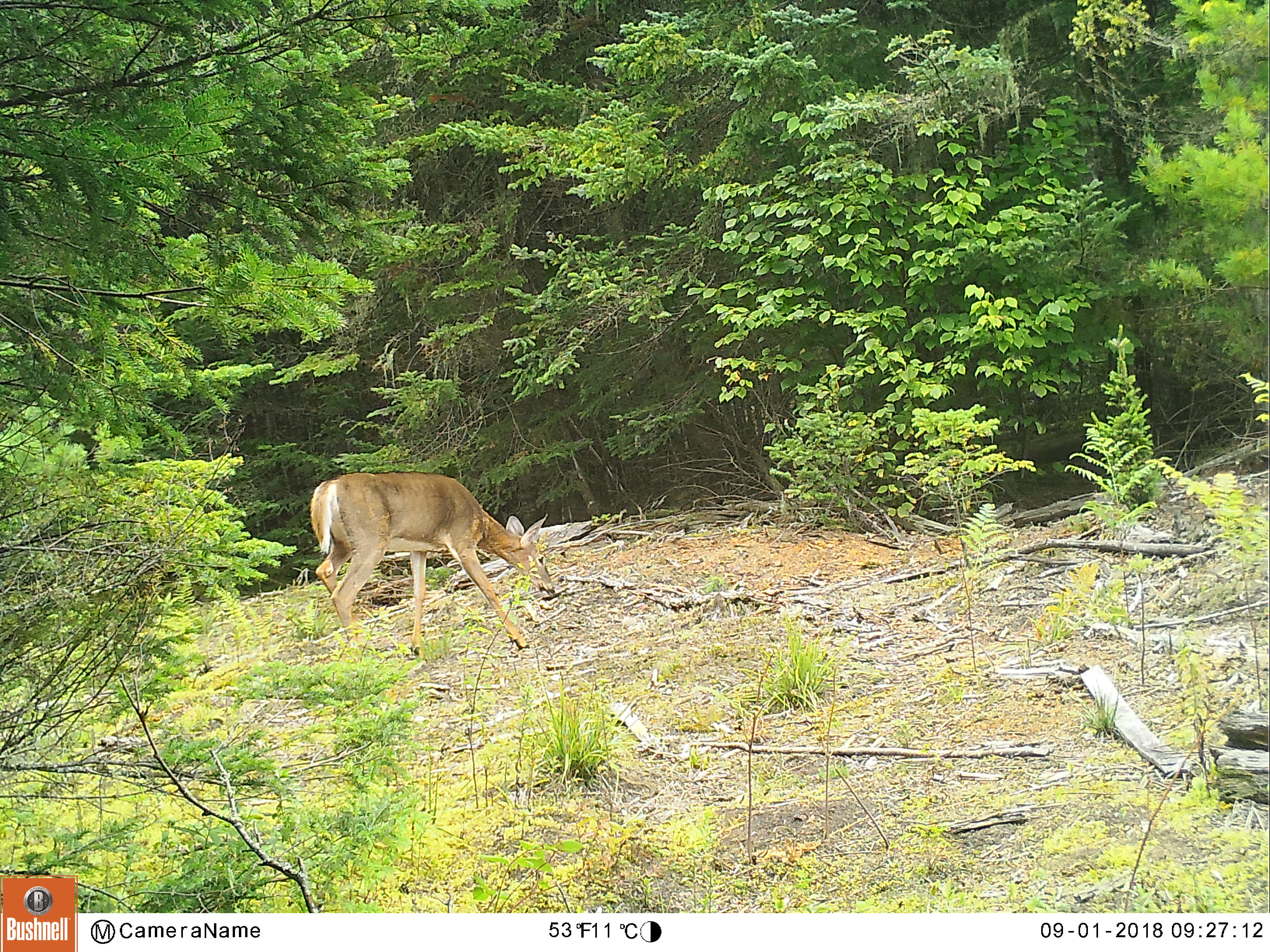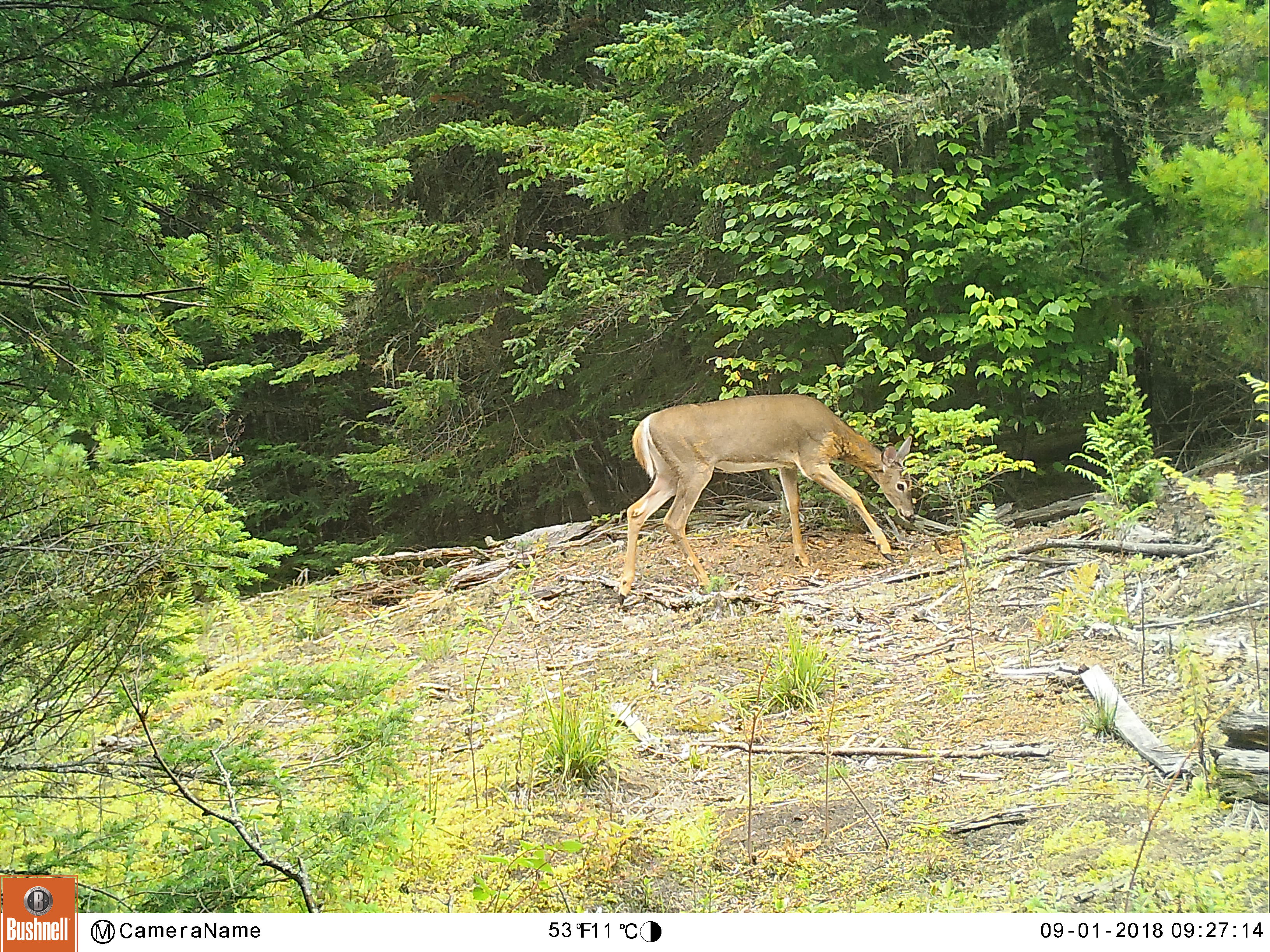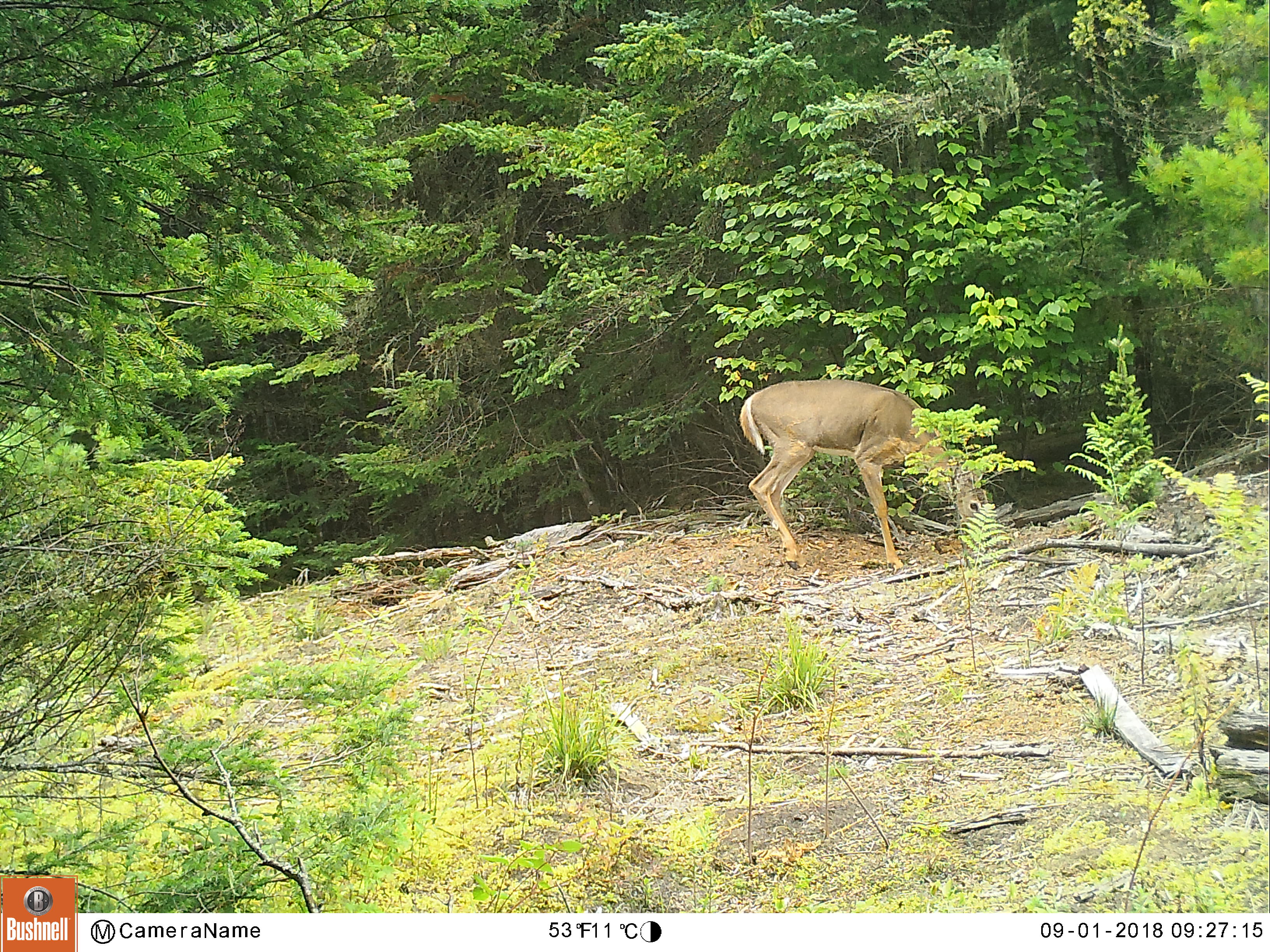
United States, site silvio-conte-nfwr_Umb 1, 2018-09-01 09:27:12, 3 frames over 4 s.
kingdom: Animalia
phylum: Chordata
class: Mammalia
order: Artiodactyla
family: Cervidae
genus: Odocoileus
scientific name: Odocoileus virginianus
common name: white-tailed deer